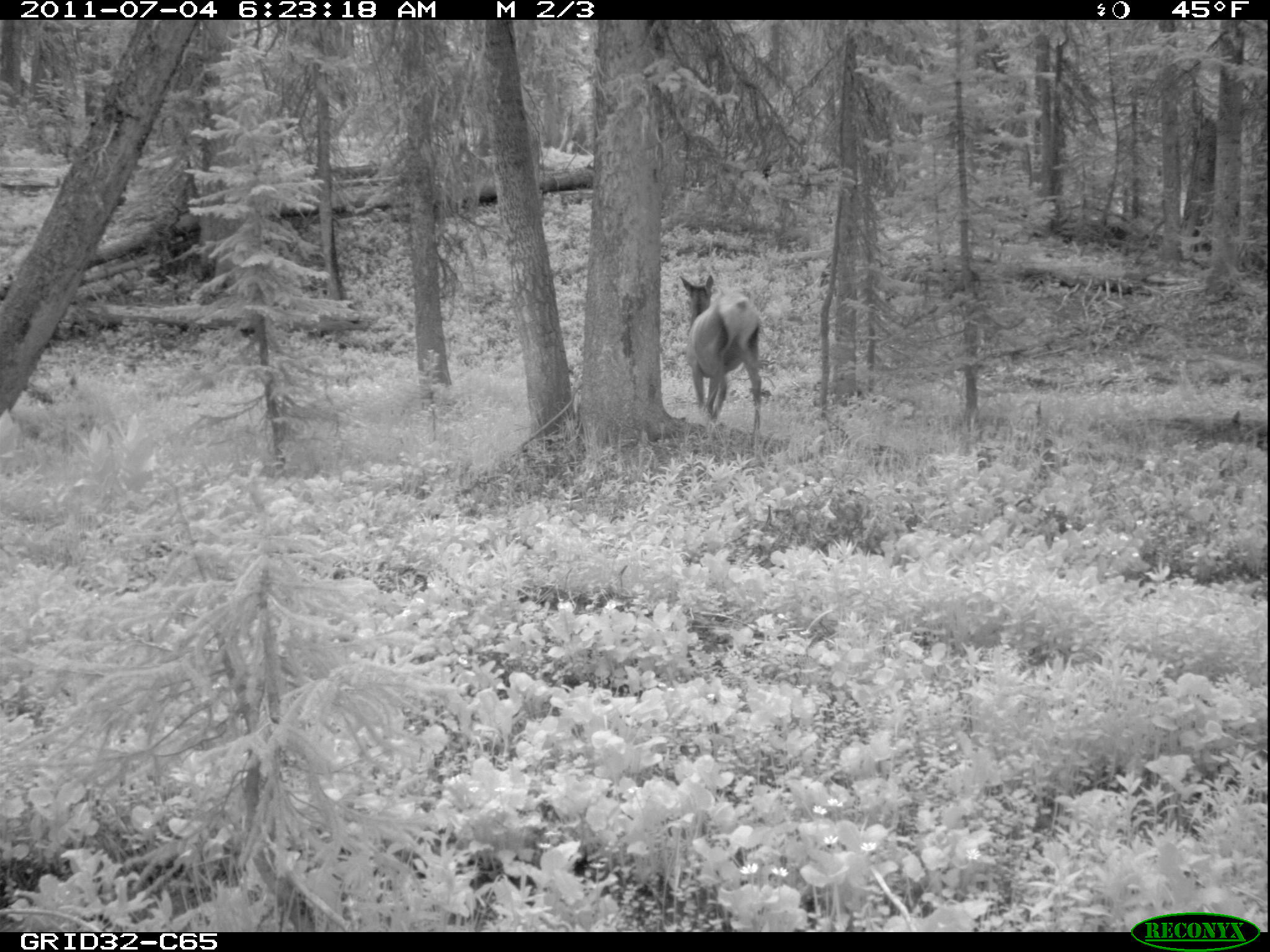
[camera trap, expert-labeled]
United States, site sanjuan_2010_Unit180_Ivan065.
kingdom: Animalia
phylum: Chordata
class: Mammalia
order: Artiodactyla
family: Cervidae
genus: Cervus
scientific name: Cervus elaphus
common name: red deer